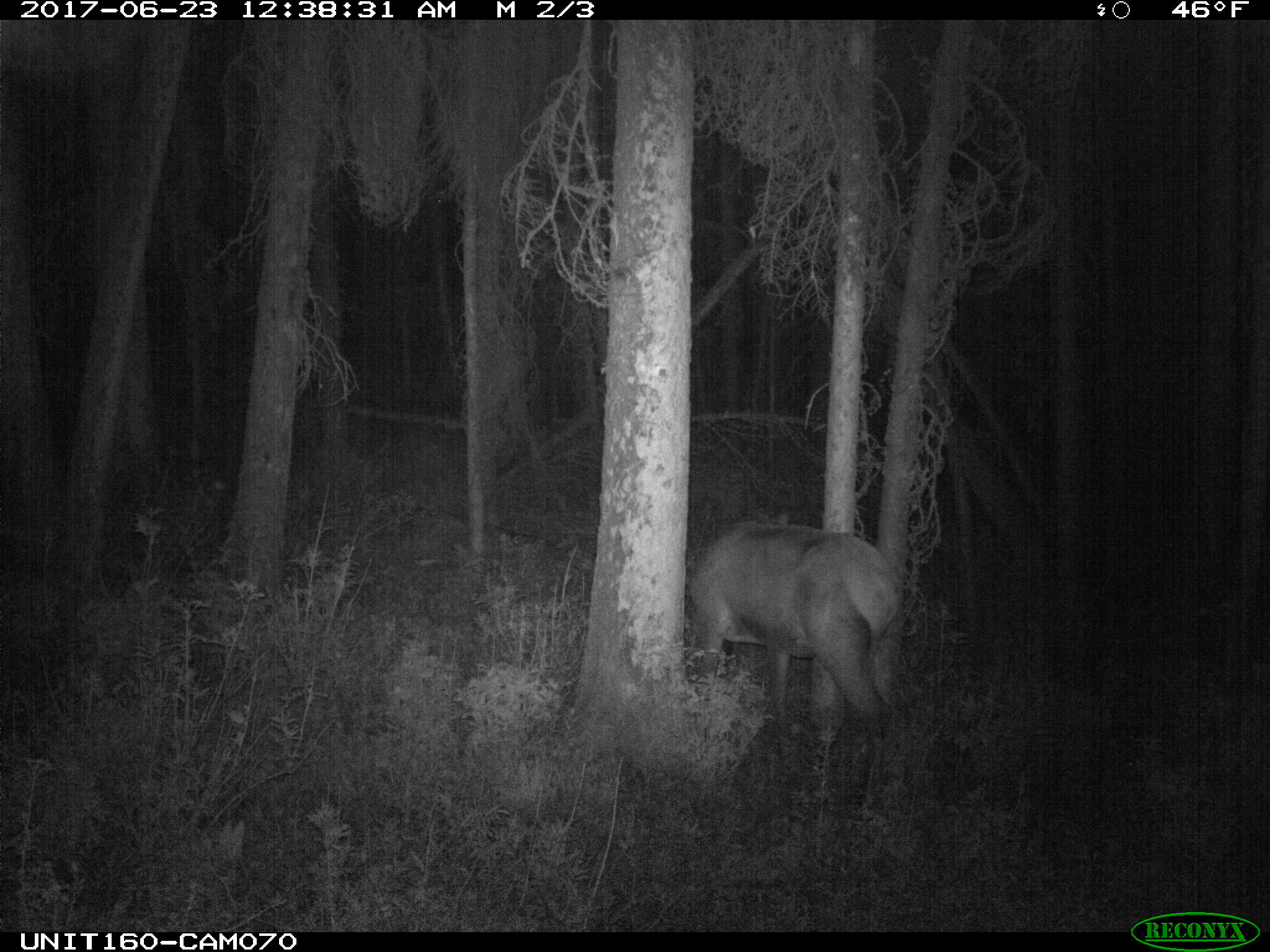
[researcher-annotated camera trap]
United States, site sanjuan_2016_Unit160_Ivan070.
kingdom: Animalia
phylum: Chordata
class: Mammalia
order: Artiodactyla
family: Cervidae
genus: Cervus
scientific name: Cervus elaphus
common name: red deer